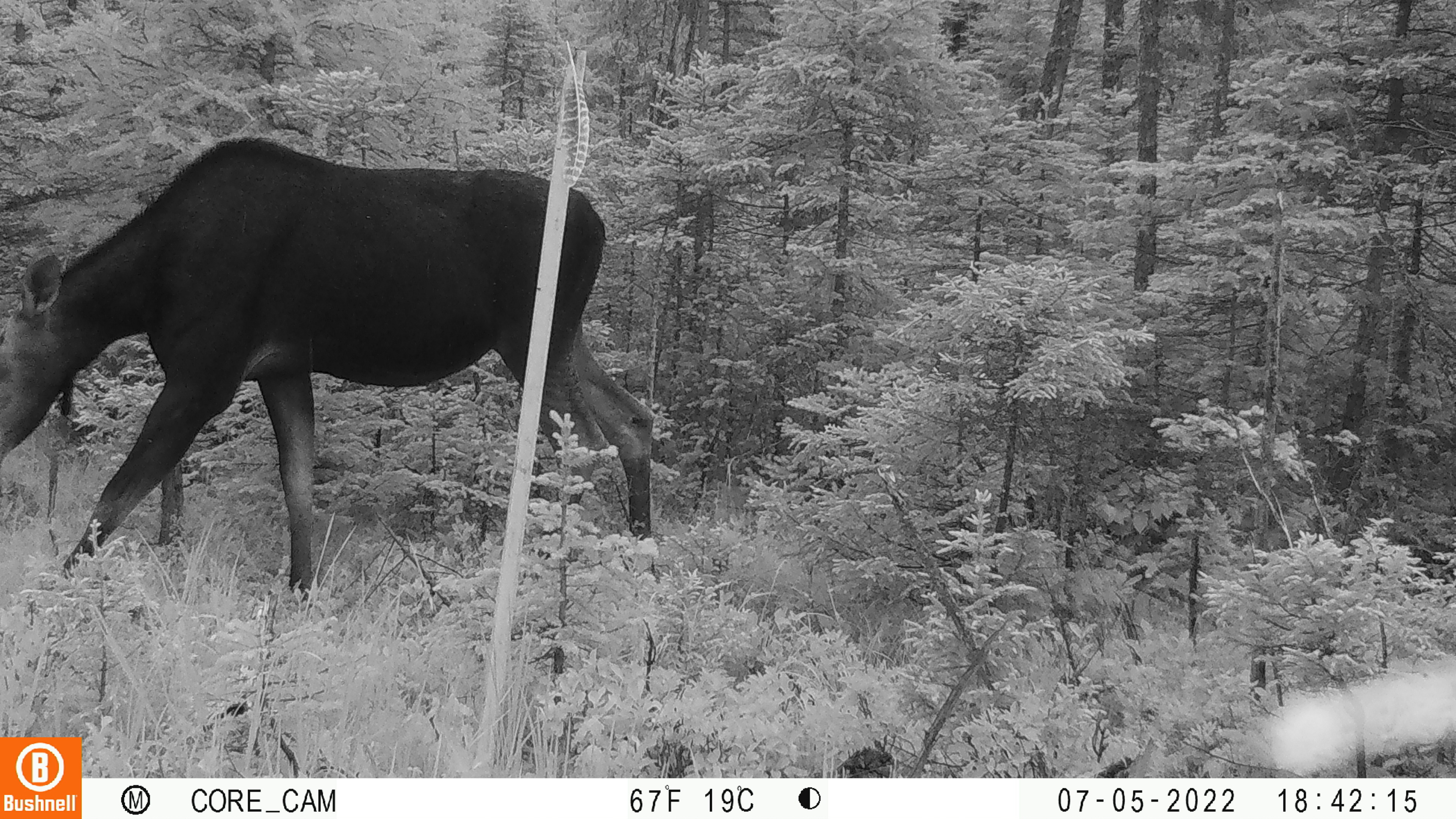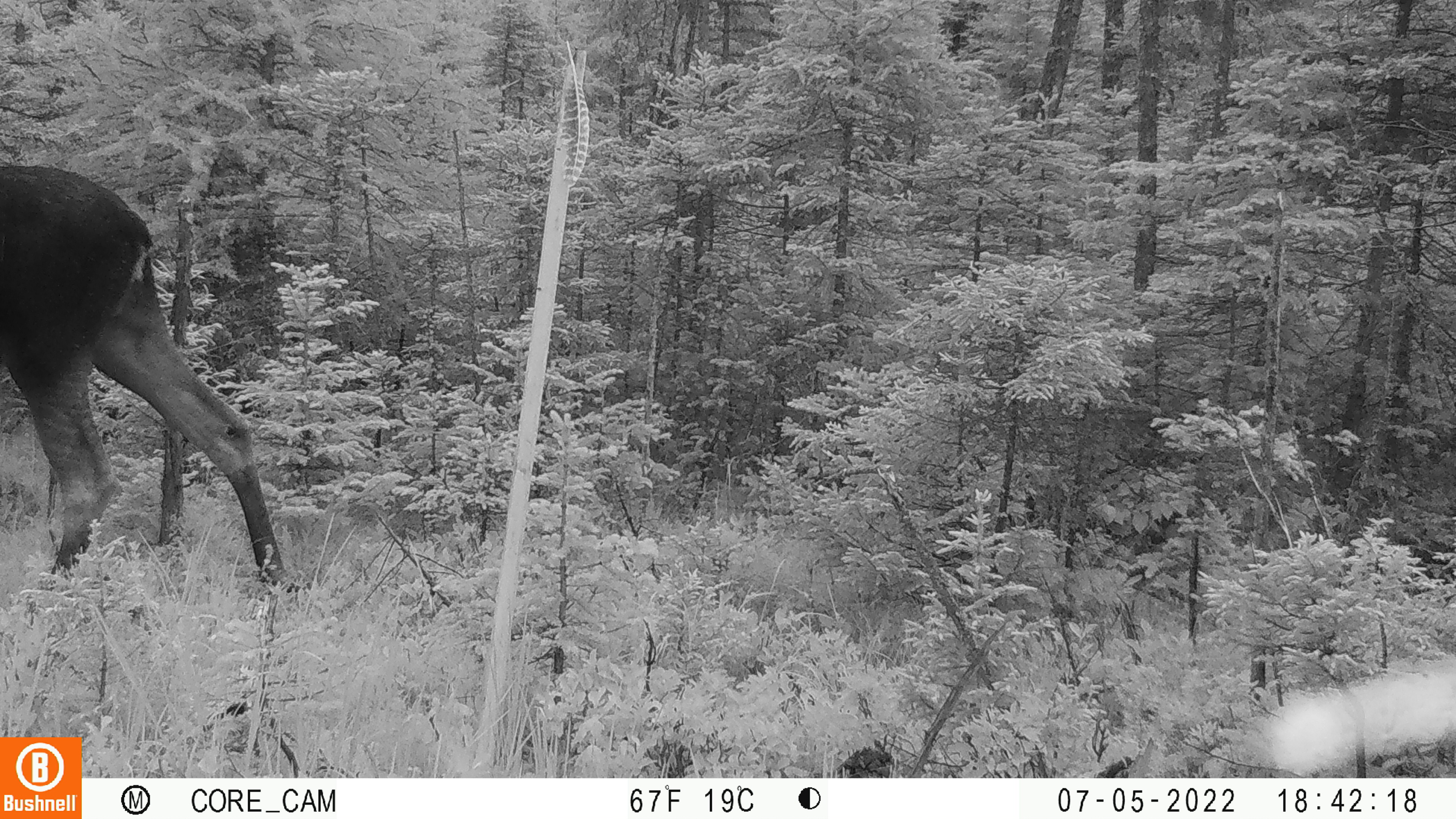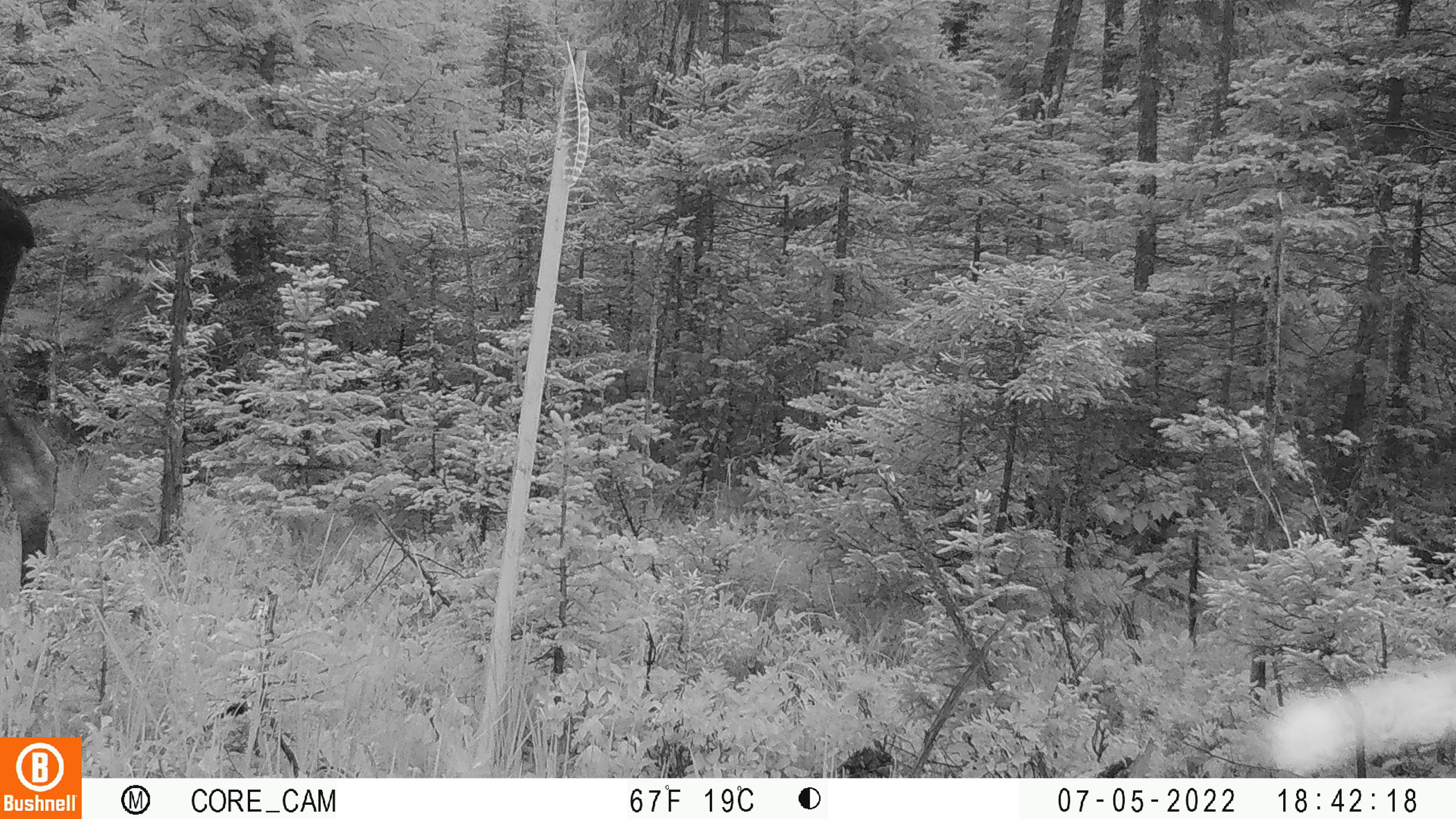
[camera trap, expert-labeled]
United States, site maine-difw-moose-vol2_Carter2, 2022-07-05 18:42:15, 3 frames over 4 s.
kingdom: Animalia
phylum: Chordata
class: Mammalia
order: Artiodactyla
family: Cervidae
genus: Alces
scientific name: Alces alces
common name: moose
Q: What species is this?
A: Moose (Alces alces).